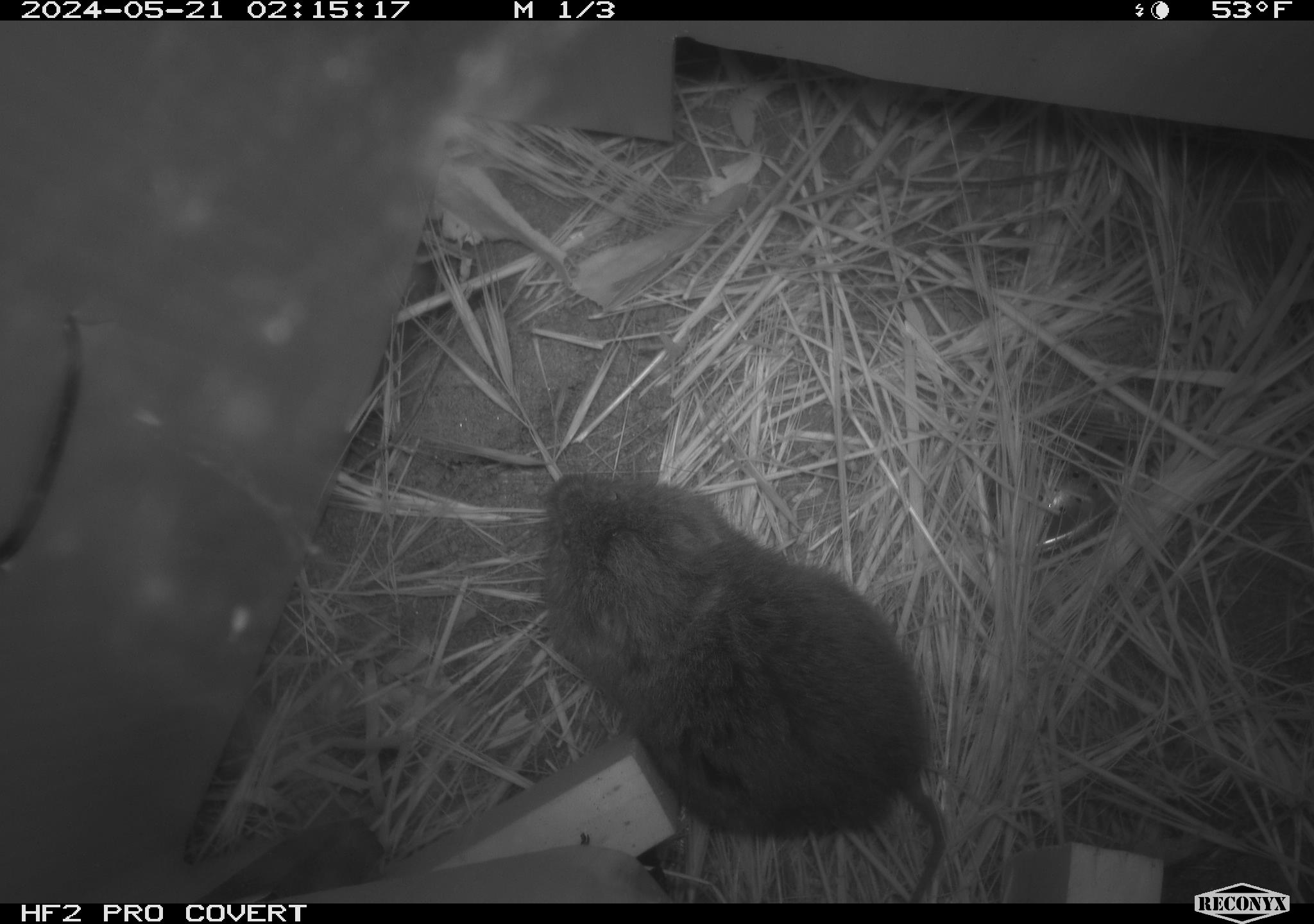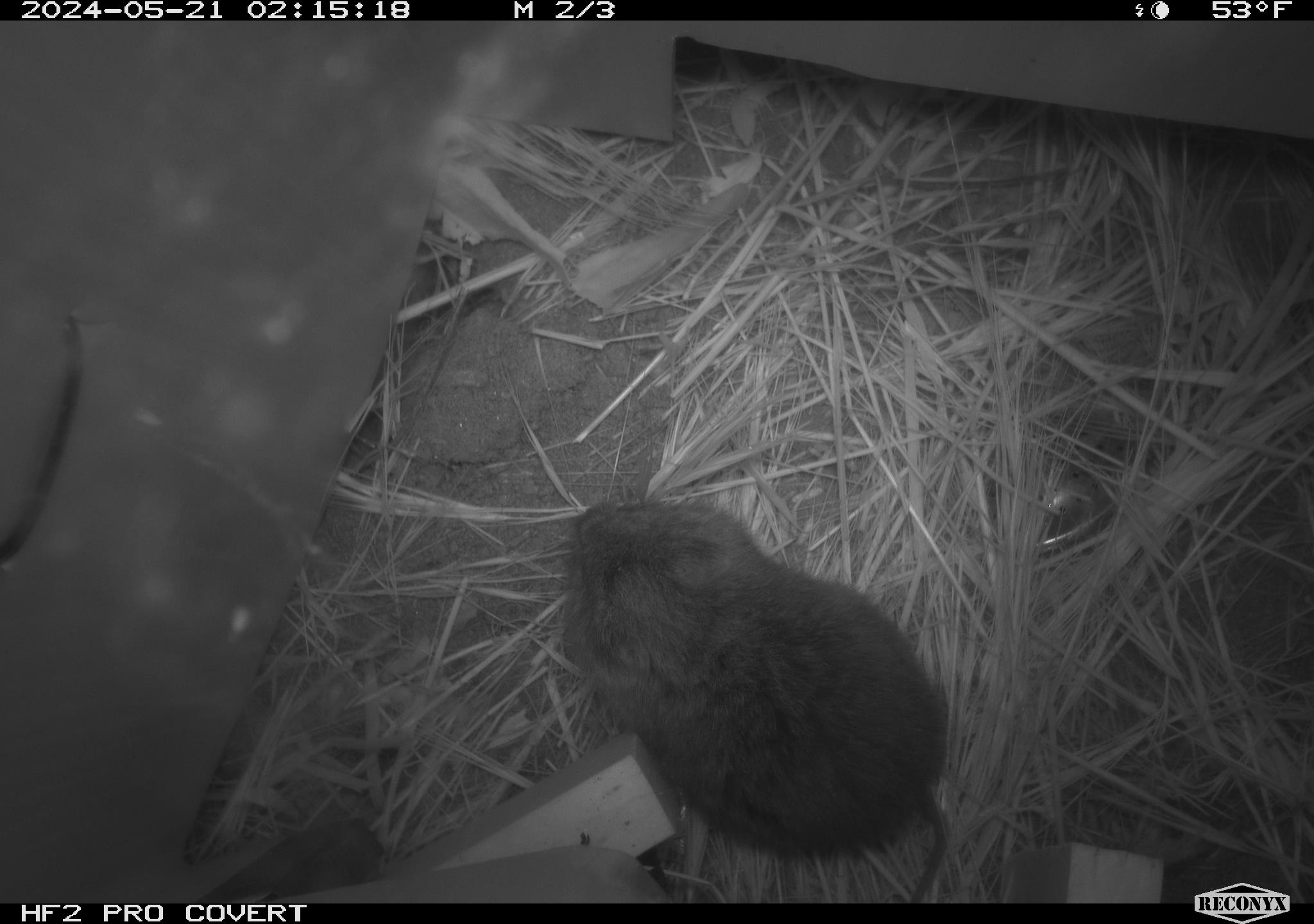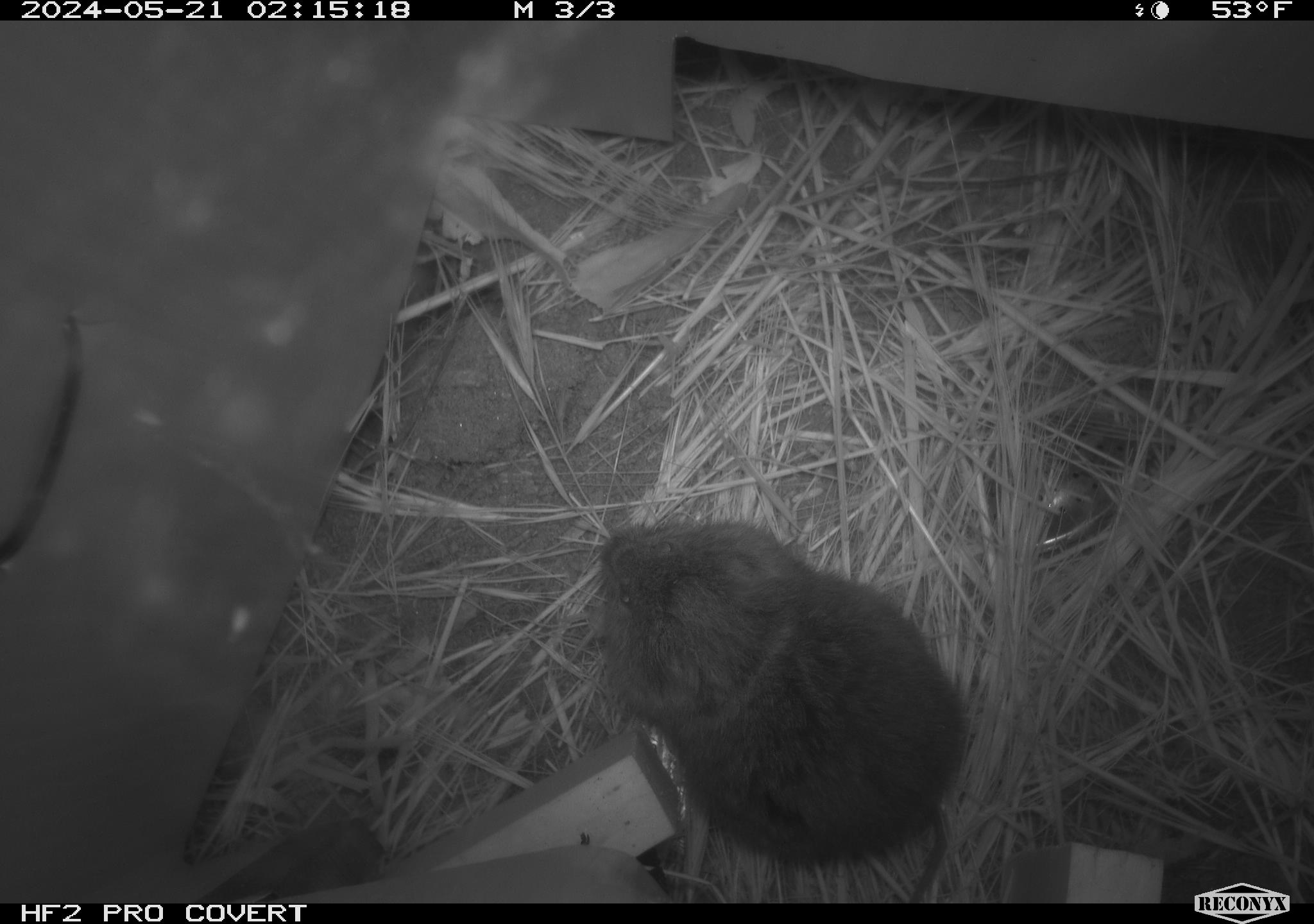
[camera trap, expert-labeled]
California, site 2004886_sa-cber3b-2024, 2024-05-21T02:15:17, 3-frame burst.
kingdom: Animalia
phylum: Chordata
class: Mammalia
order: Rodentia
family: Cricetidae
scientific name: Arvicolinae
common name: voles, lemmings, and muskrats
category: arvicolinae subfamily